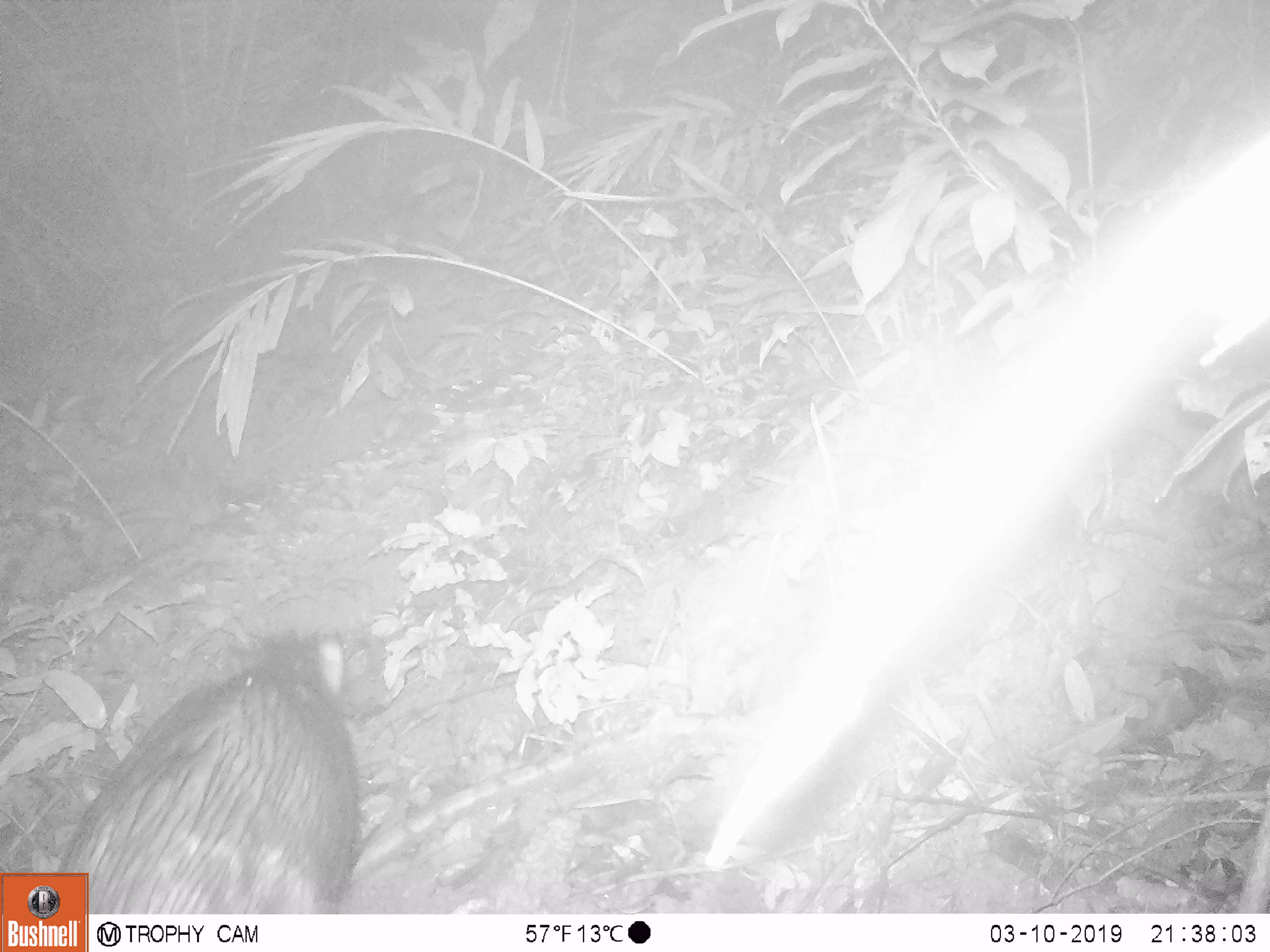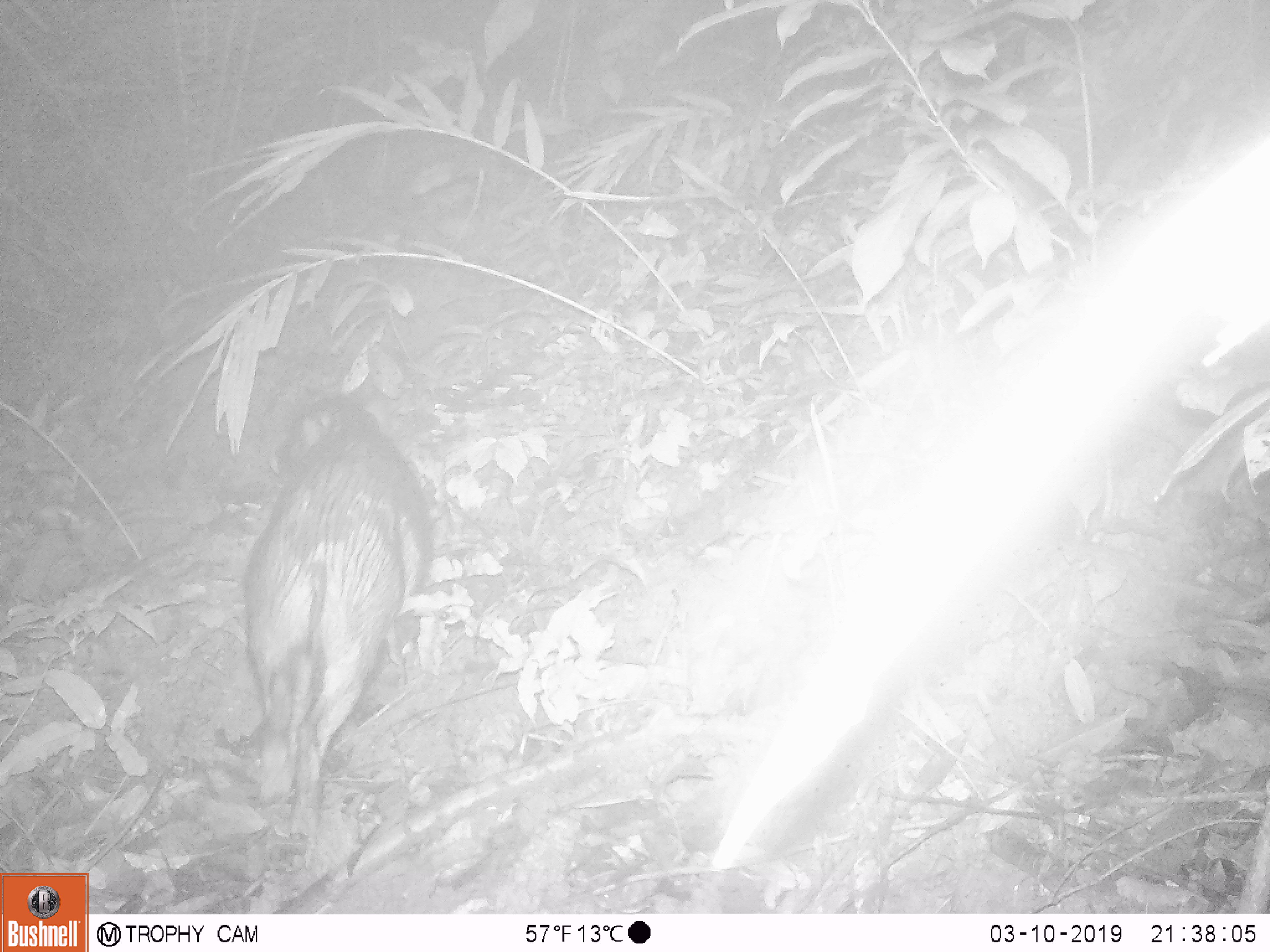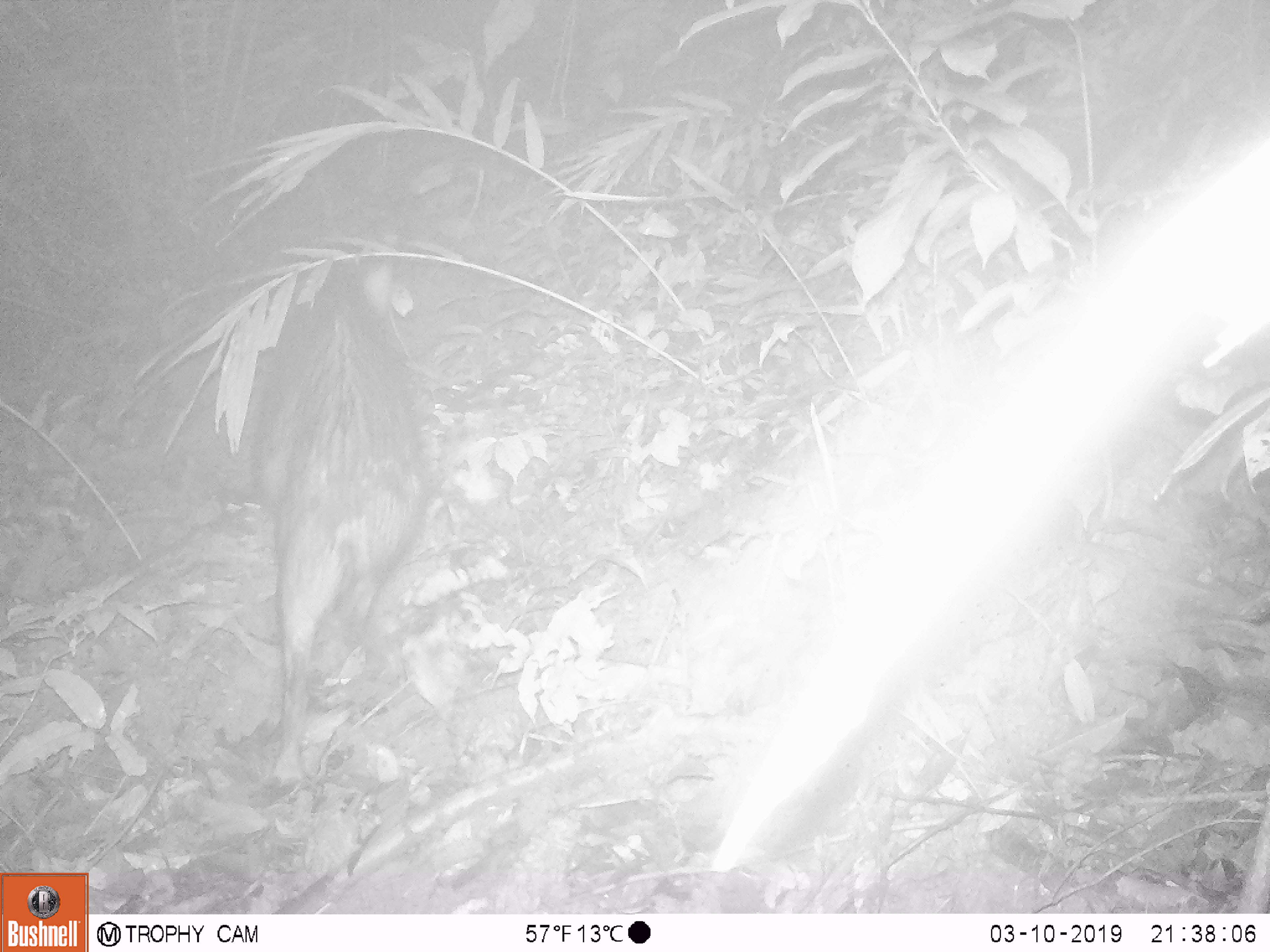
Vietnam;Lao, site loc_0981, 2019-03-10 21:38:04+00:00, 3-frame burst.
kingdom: Animalia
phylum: Chordata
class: Mammalia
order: Artiodactyla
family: Suidae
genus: Sus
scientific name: Sus scrofa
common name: eurasian wild pig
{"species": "eurasian wild pig (Sus scrofa)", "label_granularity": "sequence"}